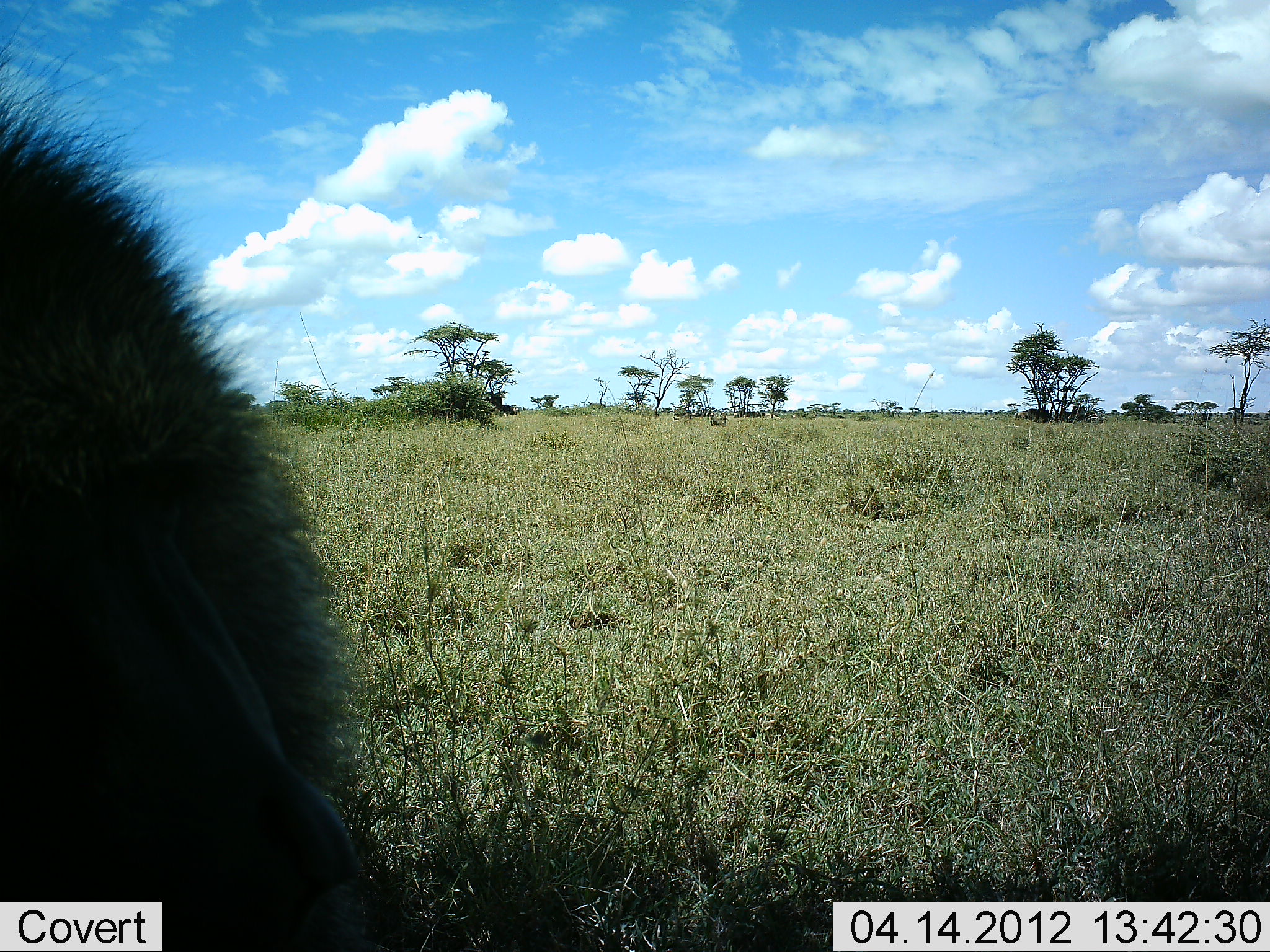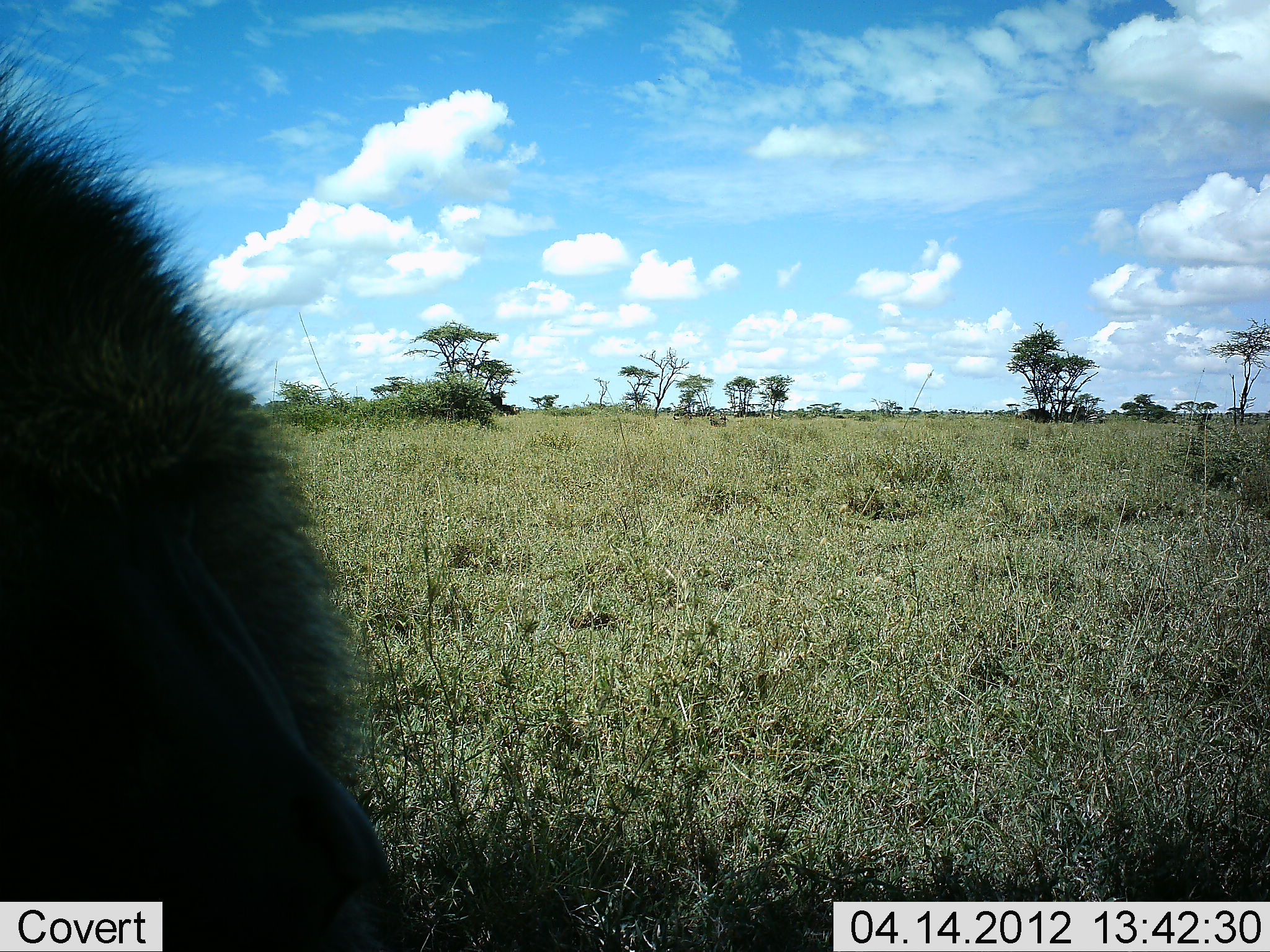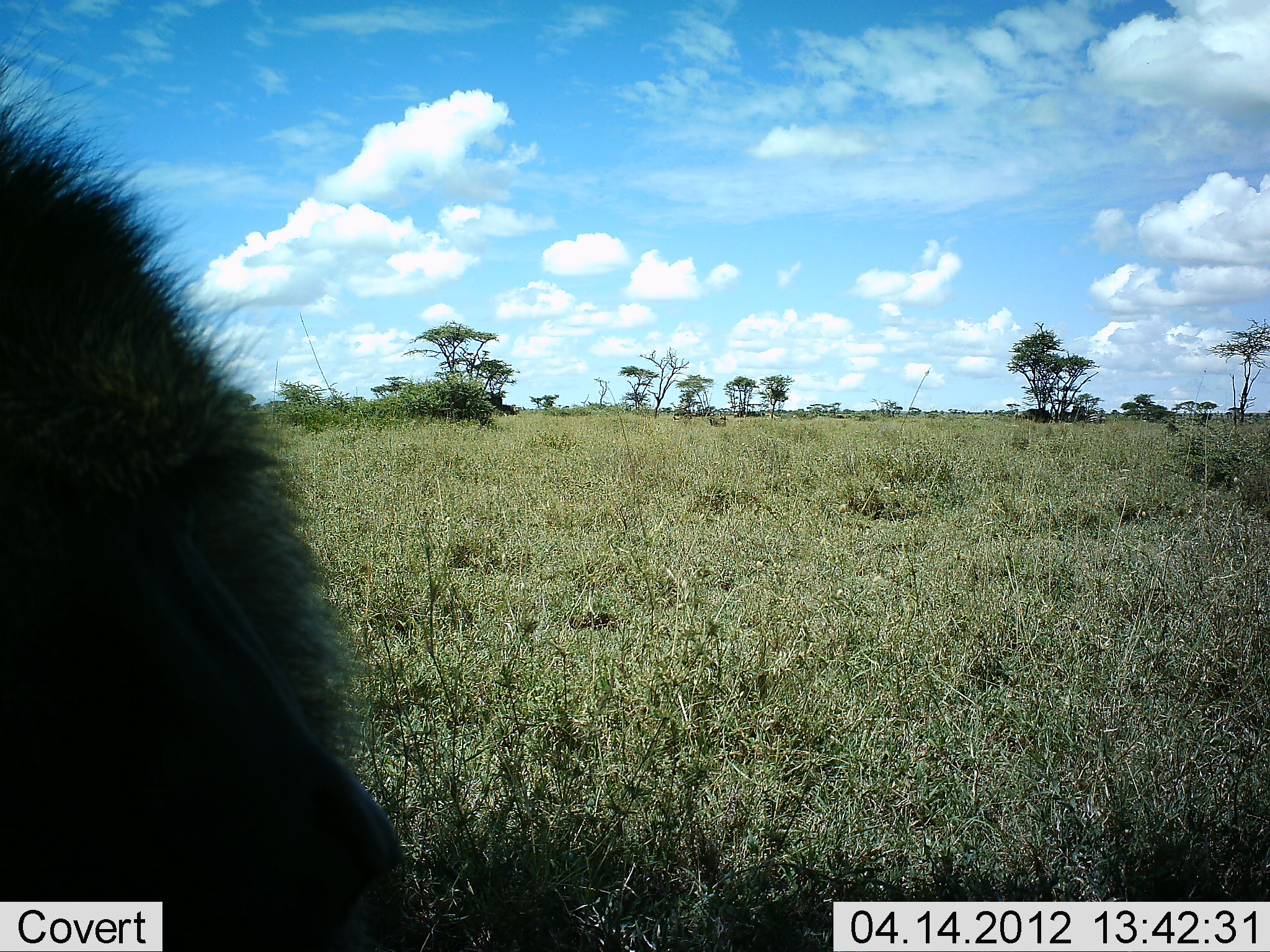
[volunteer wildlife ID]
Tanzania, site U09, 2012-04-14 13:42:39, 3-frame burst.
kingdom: Animalia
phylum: Chordata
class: Mammalia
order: Primates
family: Cercopithecidae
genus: Papio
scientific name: Papio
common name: baboon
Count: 1.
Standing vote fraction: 19%.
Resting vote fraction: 69%.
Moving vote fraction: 6%.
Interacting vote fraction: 12%.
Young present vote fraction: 0%.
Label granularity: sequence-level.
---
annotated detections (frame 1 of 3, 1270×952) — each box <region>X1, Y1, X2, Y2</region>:
animal: <region>0, 27, 404, 951</region>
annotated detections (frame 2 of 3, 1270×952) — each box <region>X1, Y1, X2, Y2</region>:
animal: <region>0, 37, 407, 952</region>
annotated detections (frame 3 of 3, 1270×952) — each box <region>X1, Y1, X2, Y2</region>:
animal: <region>0, 37, 407, 952</region>